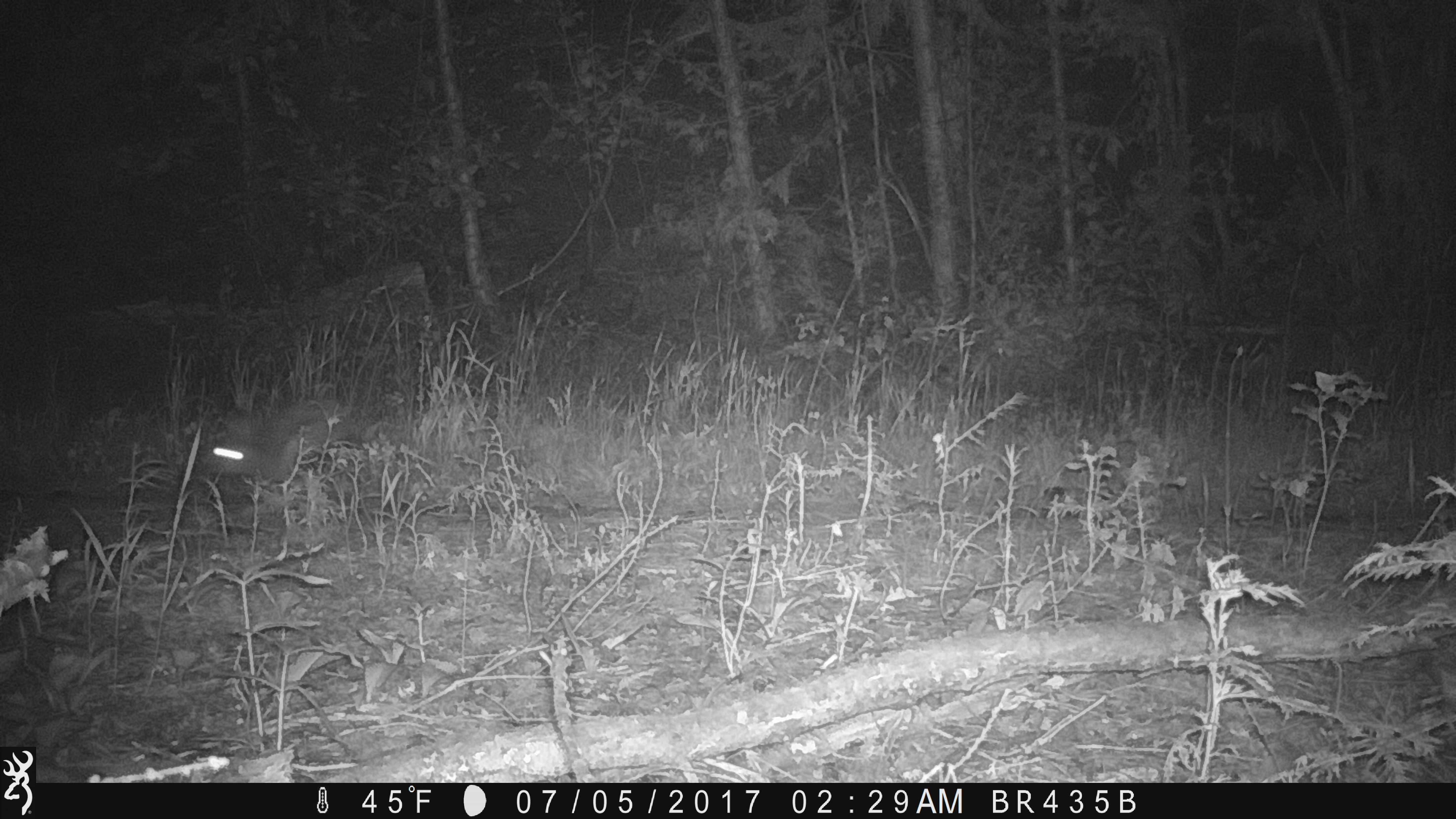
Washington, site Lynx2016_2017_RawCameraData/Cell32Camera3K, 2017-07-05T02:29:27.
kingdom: Animalia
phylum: Chordata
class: Mammalia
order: Lagomorpha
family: Leporidae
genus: Lepus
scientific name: Lepus americanus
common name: snowshoe hare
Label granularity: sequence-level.